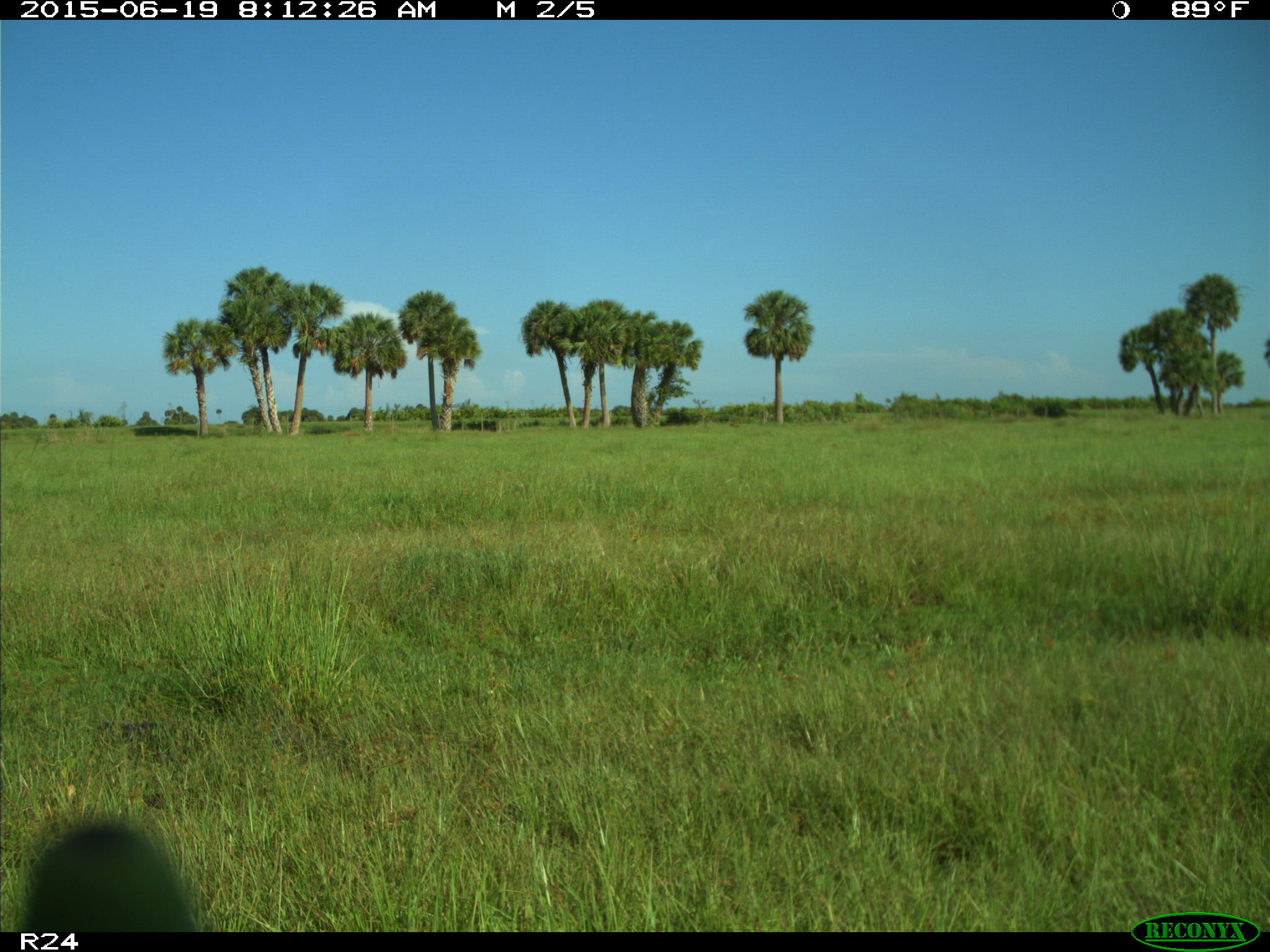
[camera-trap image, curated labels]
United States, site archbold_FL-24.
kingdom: Animalia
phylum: Chordata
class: Mammalia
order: Artiodactyla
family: Bovidae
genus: Bos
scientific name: Bos taurus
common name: domestic cow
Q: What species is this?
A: Bos taurus (domestic cow).